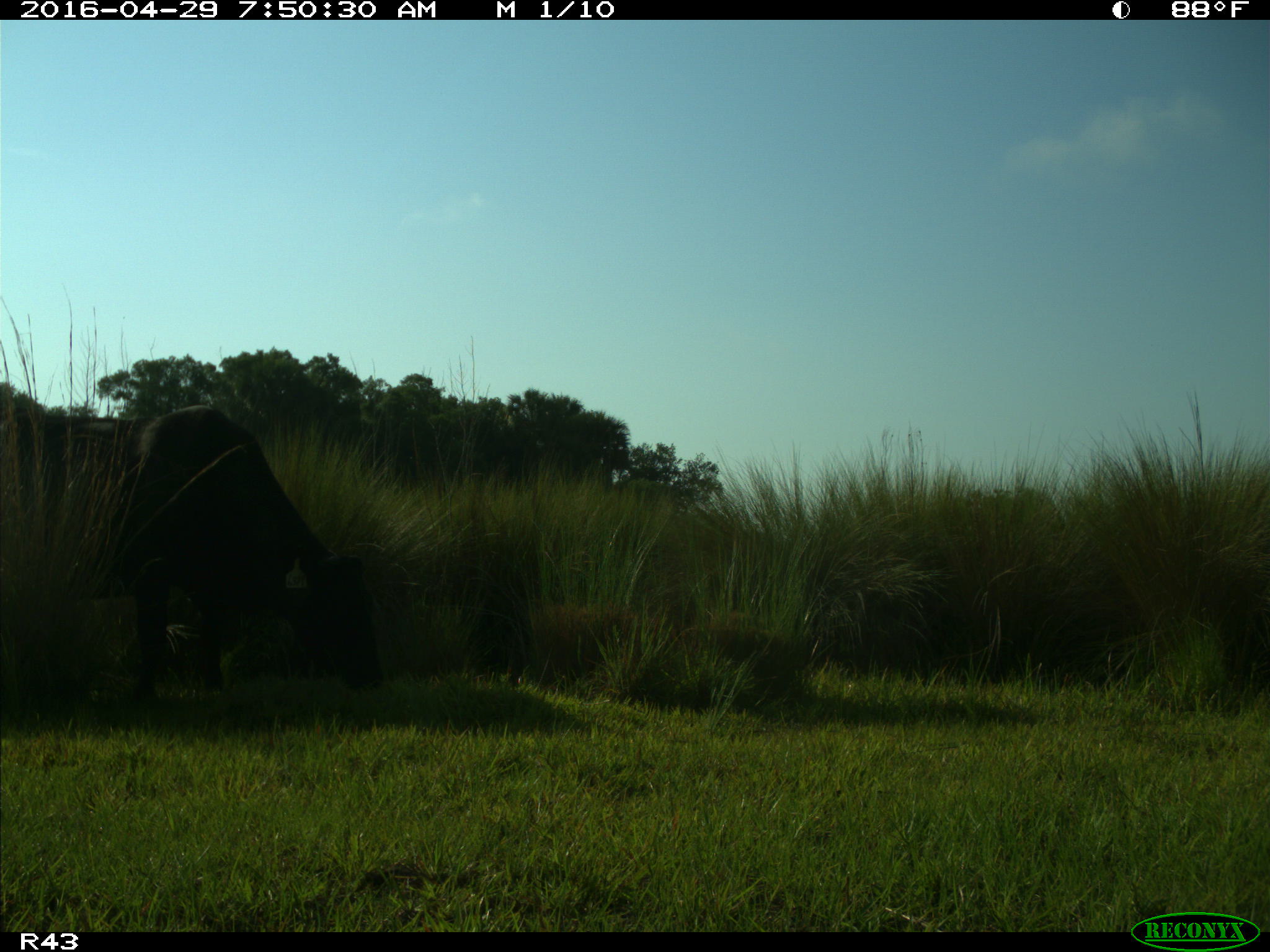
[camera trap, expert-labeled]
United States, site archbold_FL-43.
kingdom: Animalia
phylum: Chordata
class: Mammalia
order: Artiodactyla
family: Bovidae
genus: Bos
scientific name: Bos taurus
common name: domestic cow